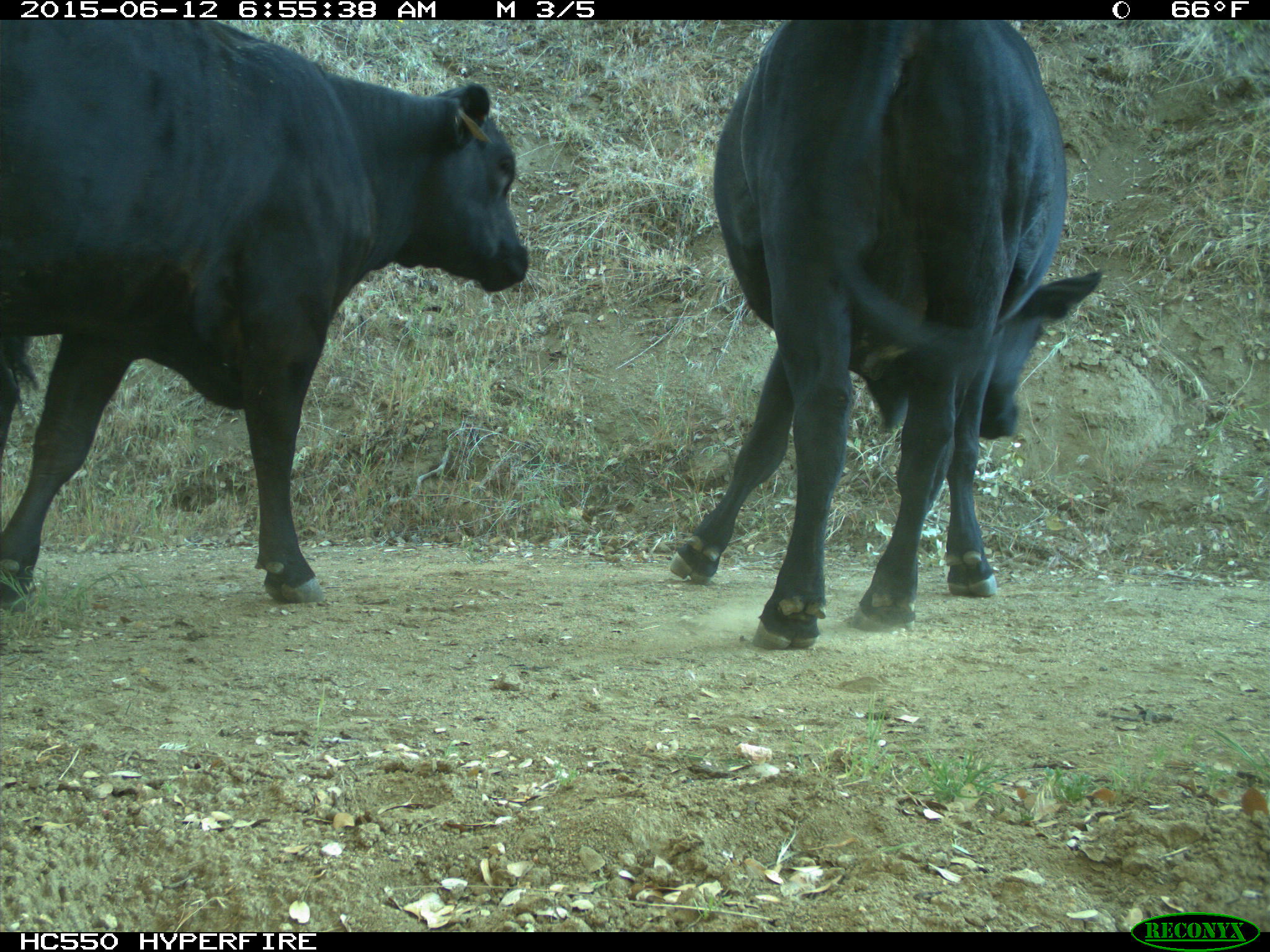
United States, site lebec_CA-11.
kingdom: Animalia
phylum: Chordata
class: Mammalia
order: Artiodactyla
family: Bovidae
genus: Bos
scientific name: Bos taurus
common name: domestic cow